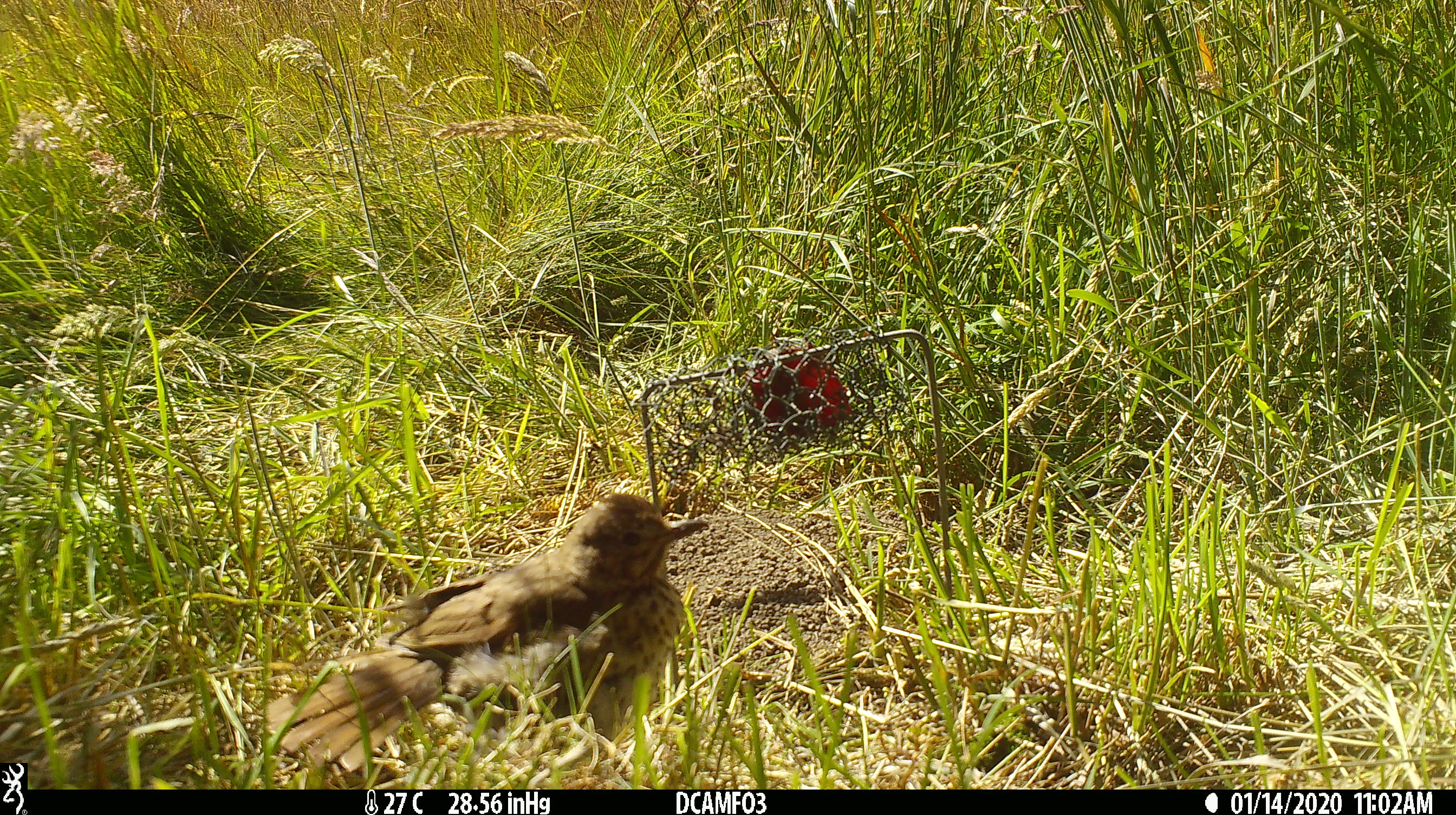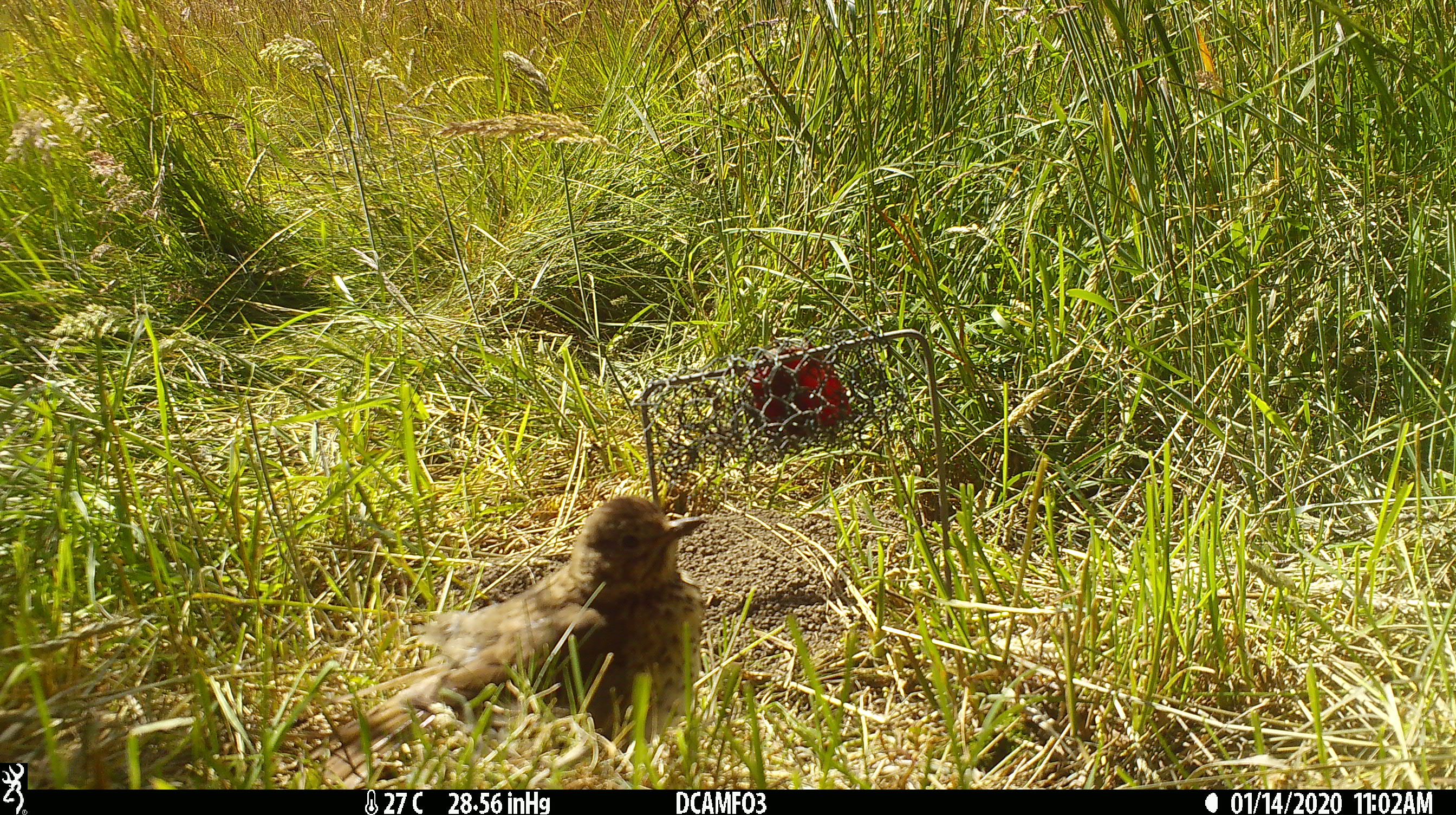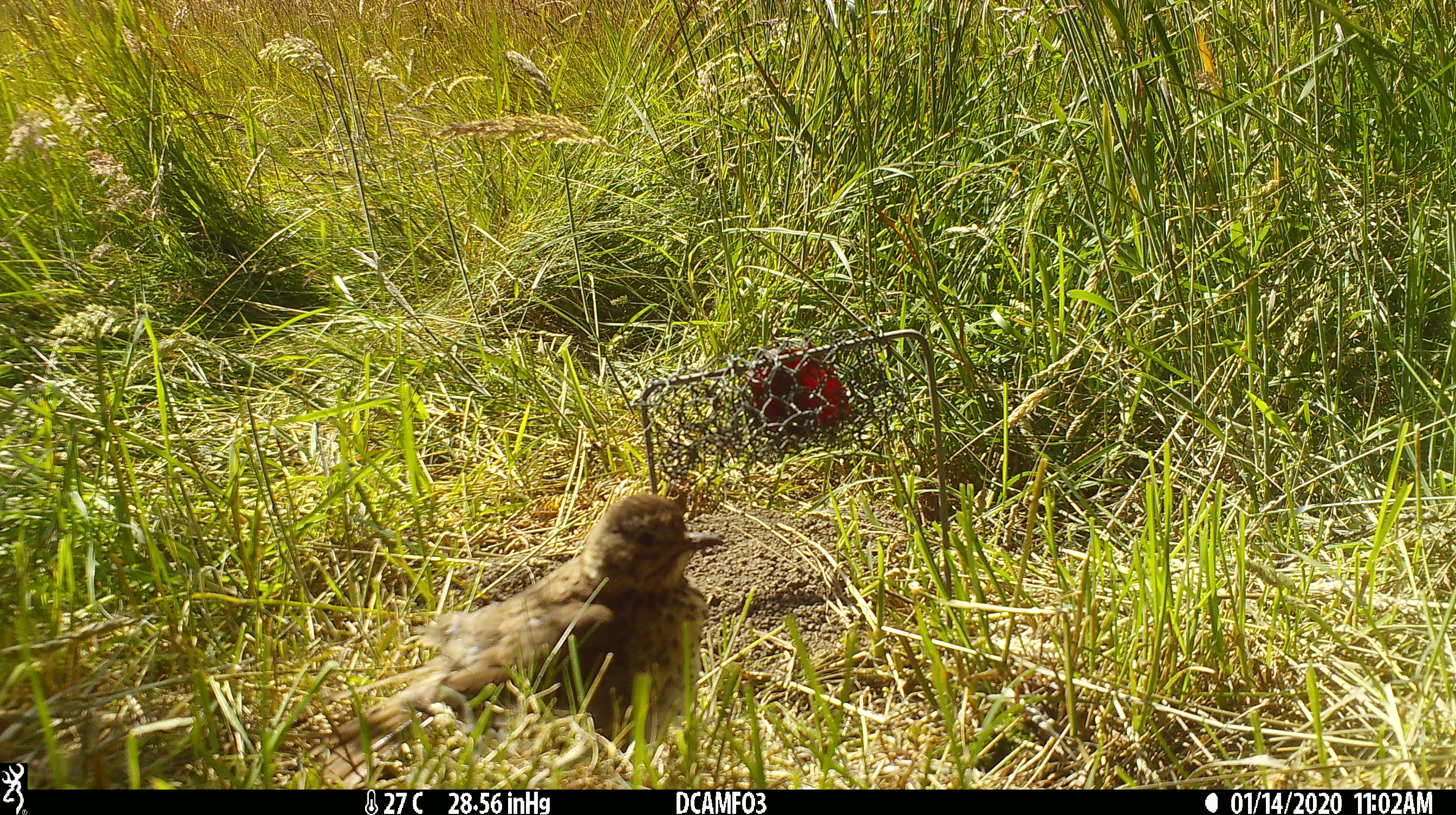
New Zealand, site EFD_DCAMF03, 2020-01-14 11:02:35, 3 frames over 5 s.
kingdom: Animalia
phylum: Chordata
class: Aves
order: Passeriformes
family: Turdidae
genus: Turdus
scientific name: Turdus philomelos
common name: song thrush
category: thrush